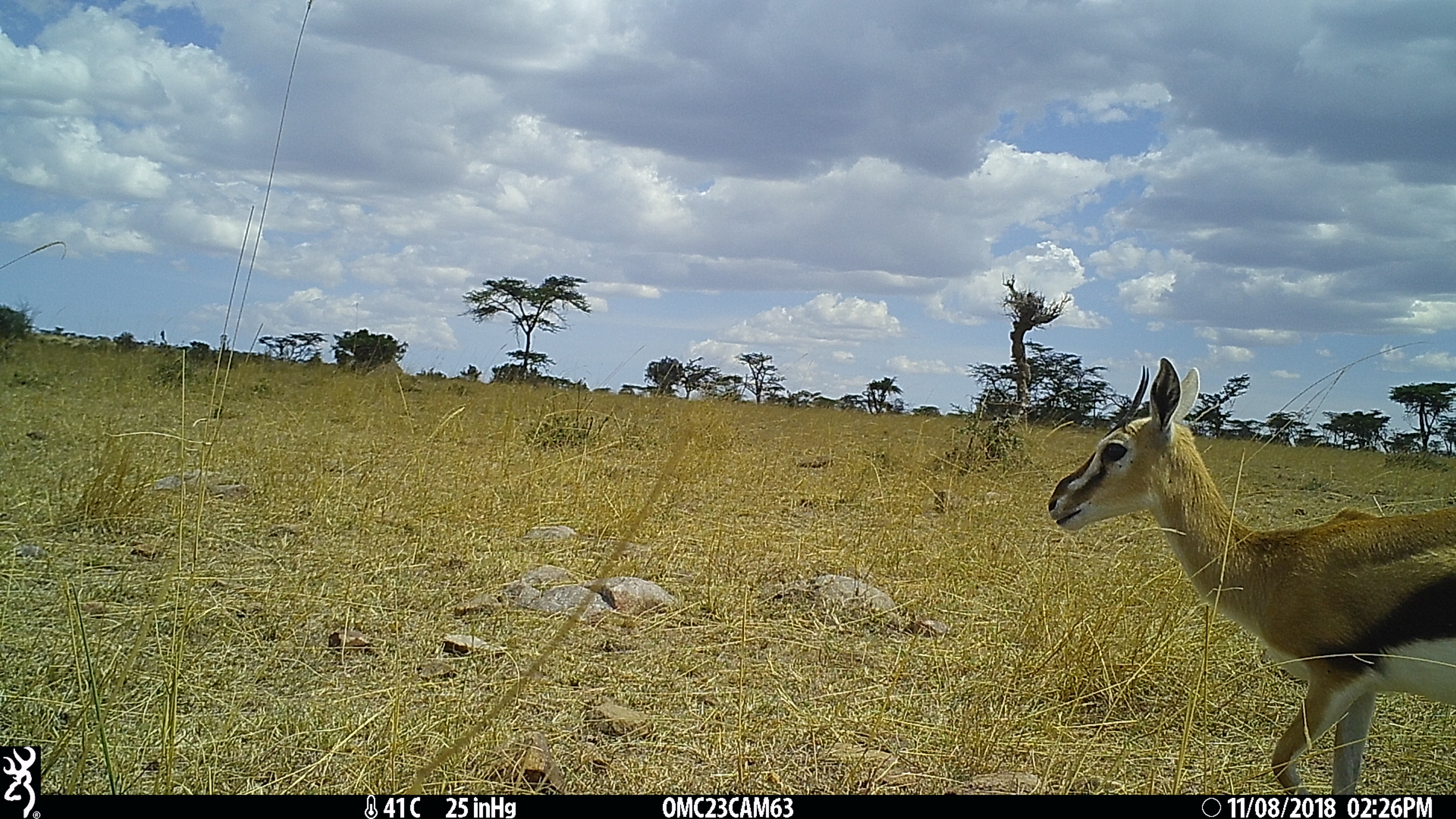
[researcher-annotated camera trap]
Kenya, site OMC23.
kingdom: Animalia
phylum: Chordata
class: Mammalia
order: Artiodactyla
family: Bovidae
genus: Eudorcas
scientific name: Eudorcas thomsonii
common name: thomon's gazelle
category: gazelle thomsons